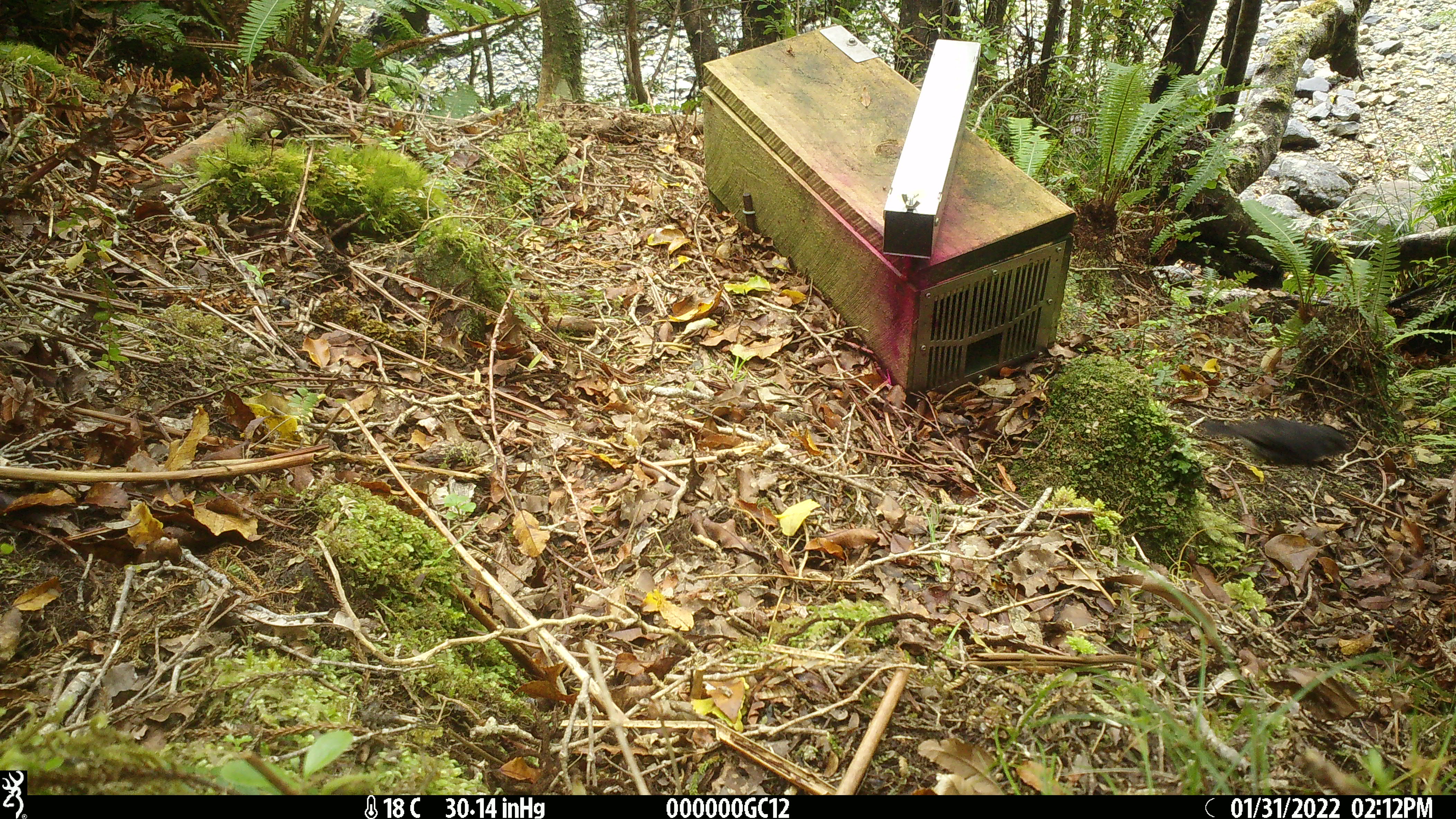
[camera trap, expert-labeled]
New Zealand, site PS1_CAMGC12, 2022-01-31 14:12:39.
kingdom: Animalia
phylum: Chordata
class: Aves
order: Passeriformes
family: Petroicidae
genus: Petroica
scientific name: Petroica australis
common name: new zealand robin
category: robin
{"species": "robin (new zealand robin) (Petroica australis)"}